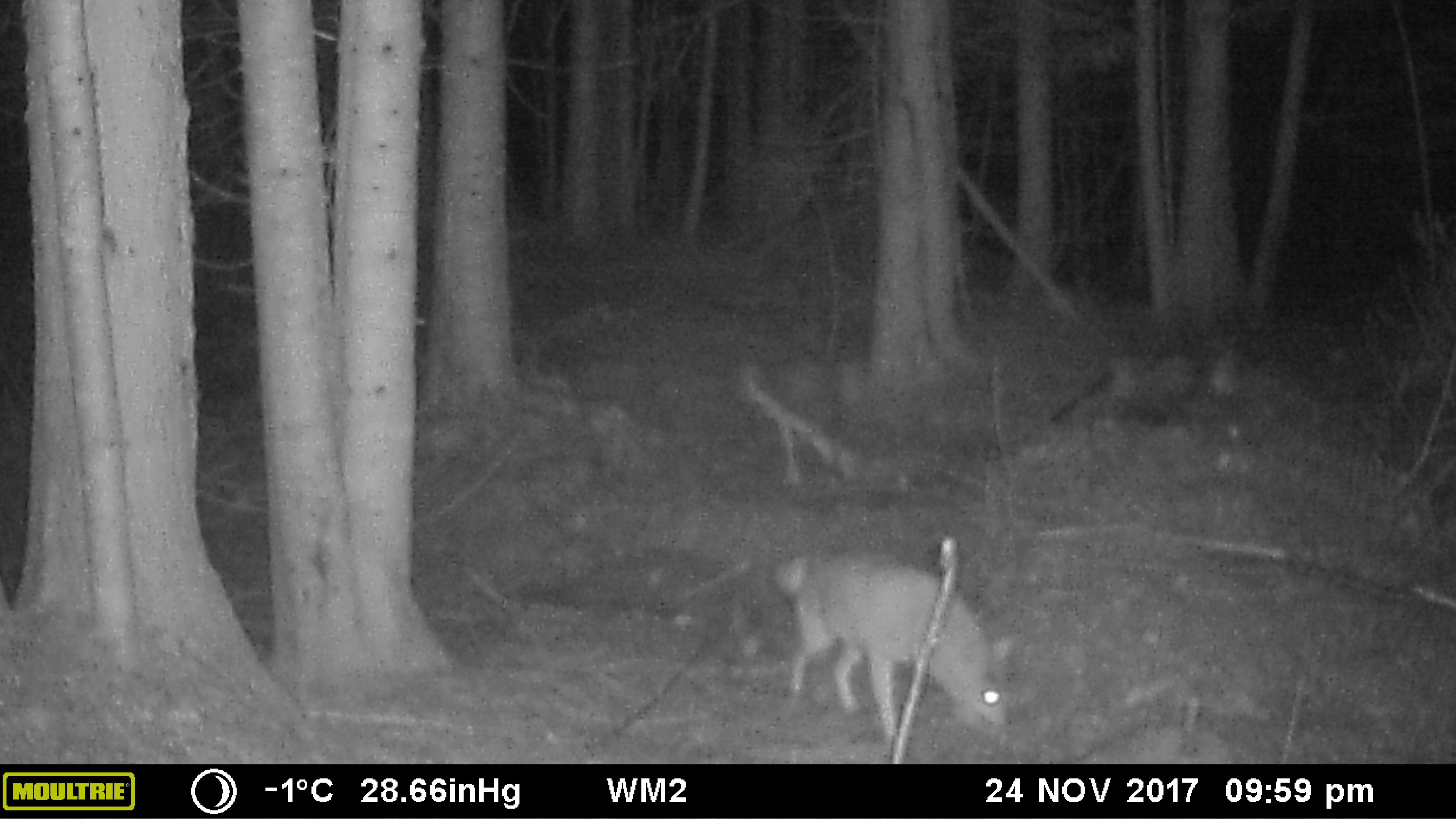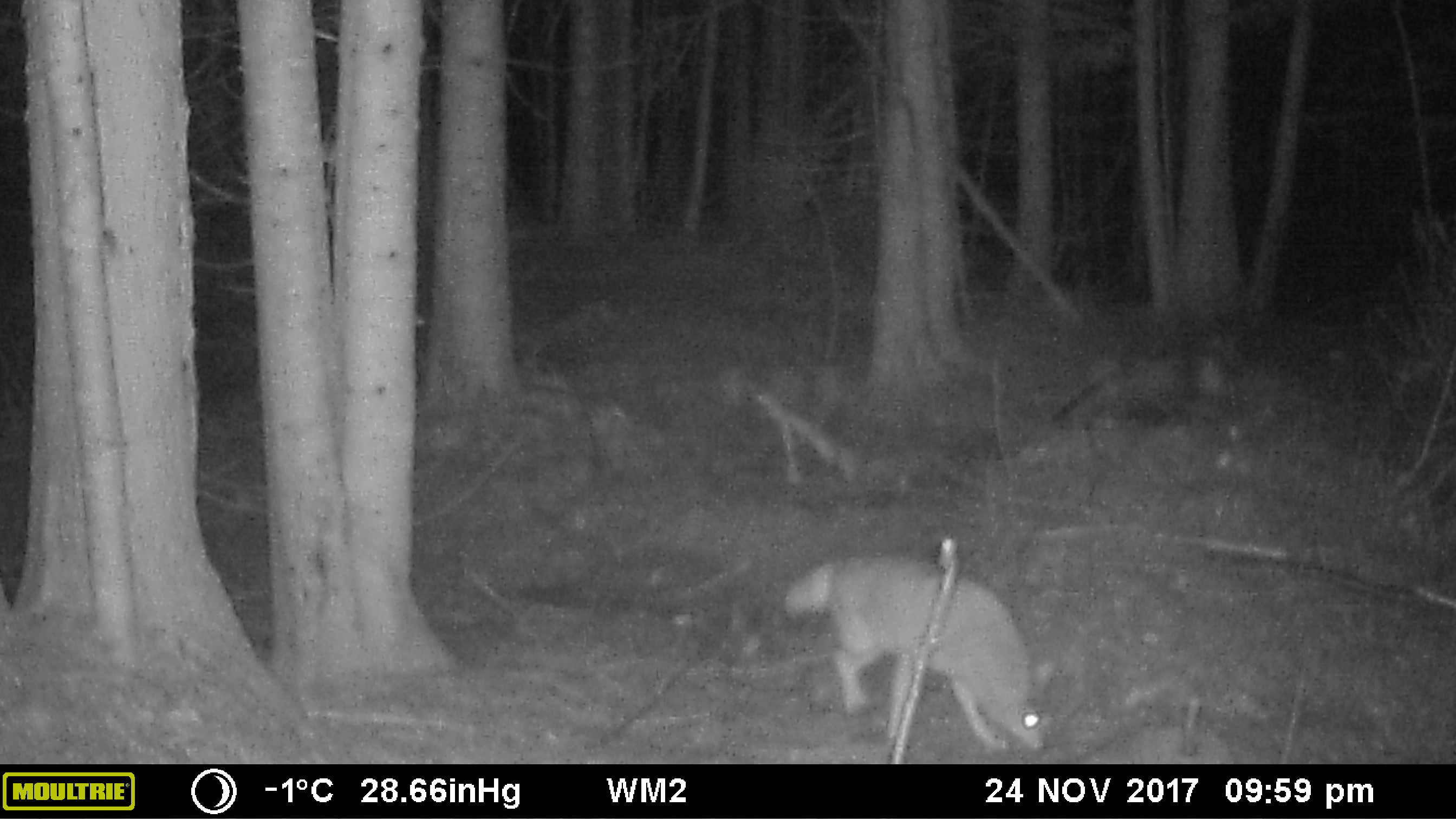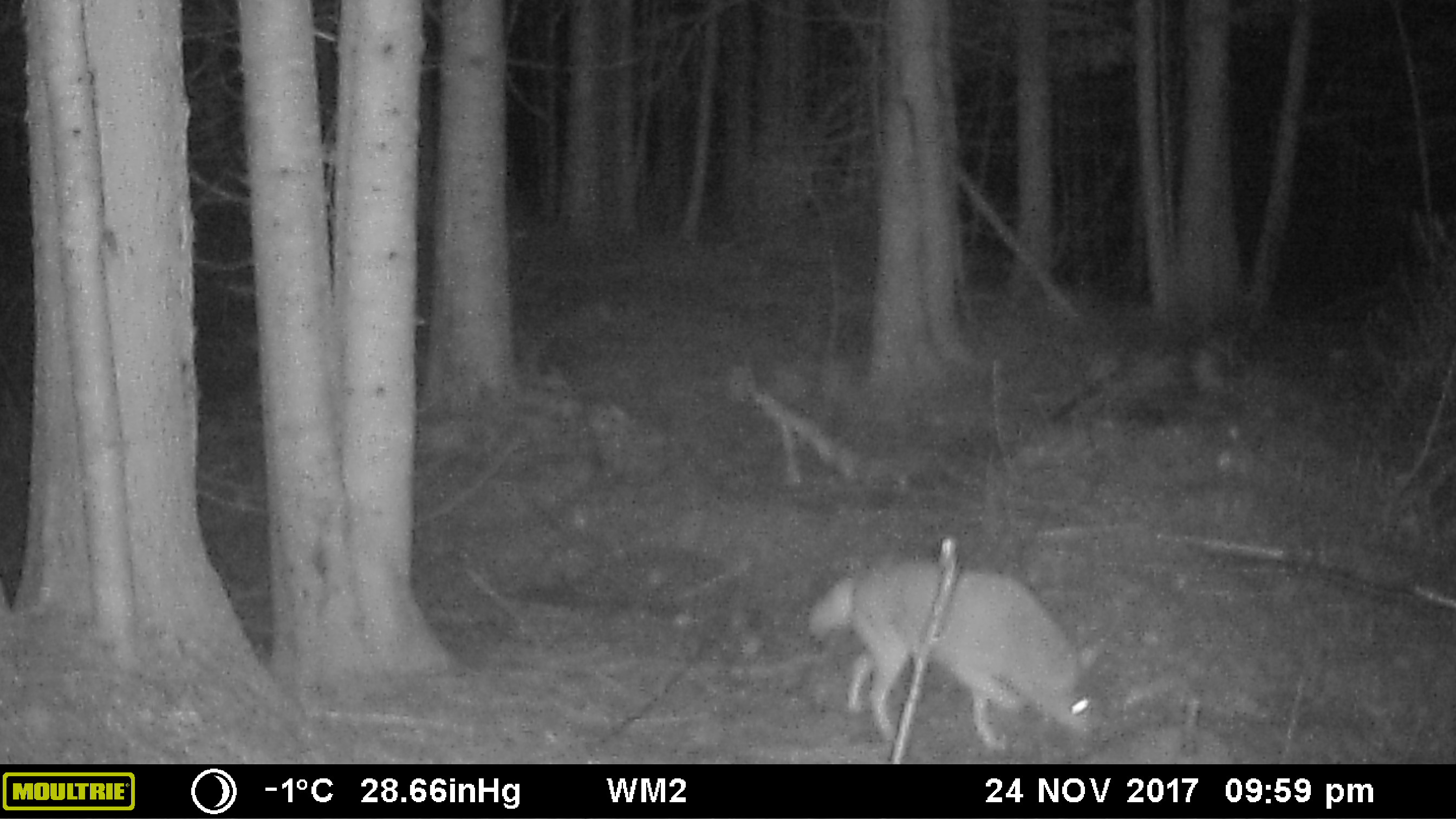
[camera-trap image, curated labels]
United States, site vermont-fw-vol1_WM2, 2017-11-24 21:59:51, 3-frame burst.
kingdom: Animalia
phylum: Chordata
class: Mammalia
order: Carnivora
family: Canidae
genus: Canis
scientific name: Canis latrans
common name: coyote